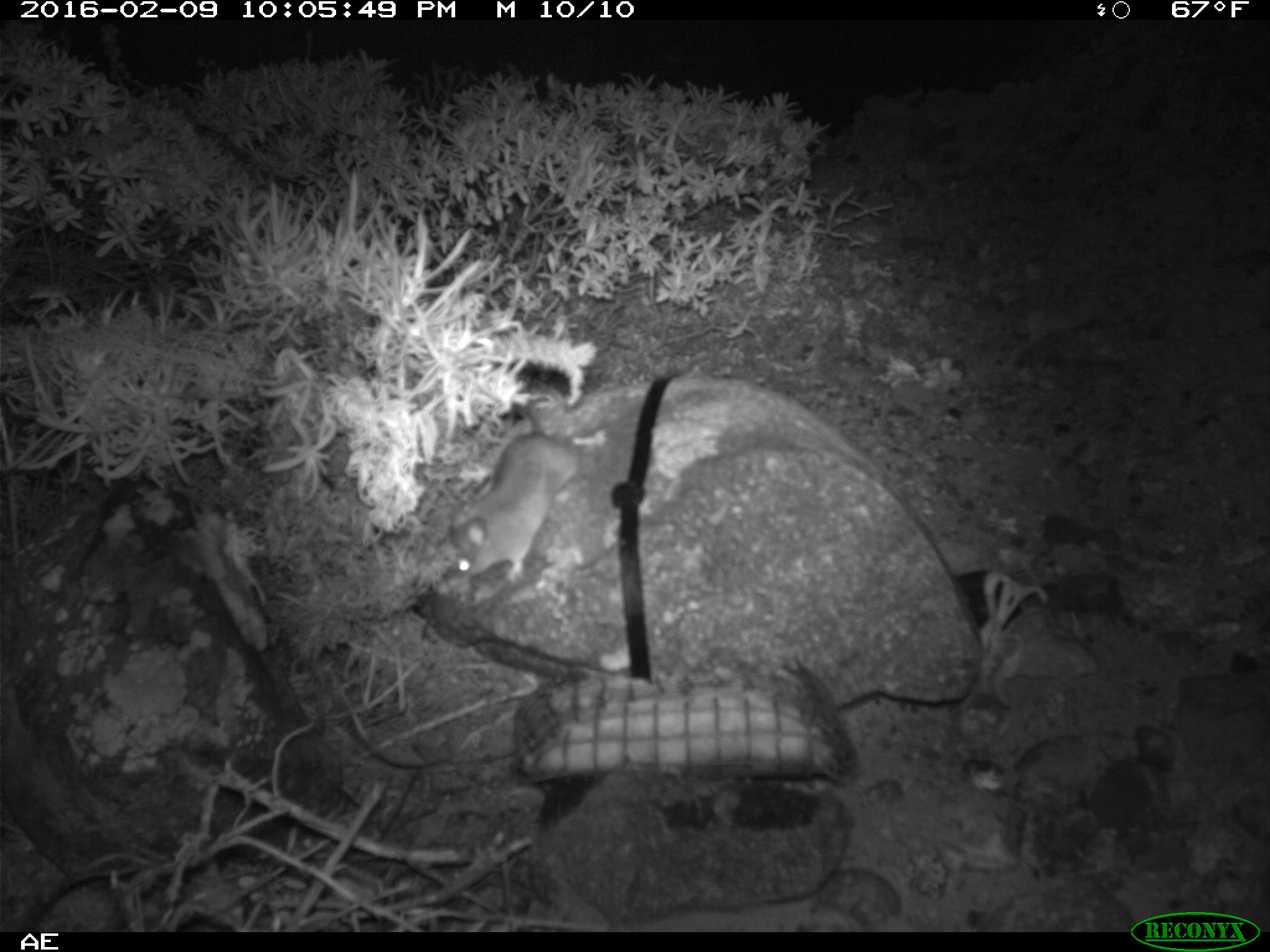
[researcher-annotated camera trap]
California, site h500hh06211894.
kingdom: Animalia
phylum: Chordata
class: Mammalia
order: Rodentia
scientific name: Rodentia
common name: rodent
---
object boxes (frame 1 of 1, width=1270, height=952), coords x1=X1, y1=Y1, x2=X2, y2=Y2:
rodent: x1=446, y1=402, x2=605, y2=577